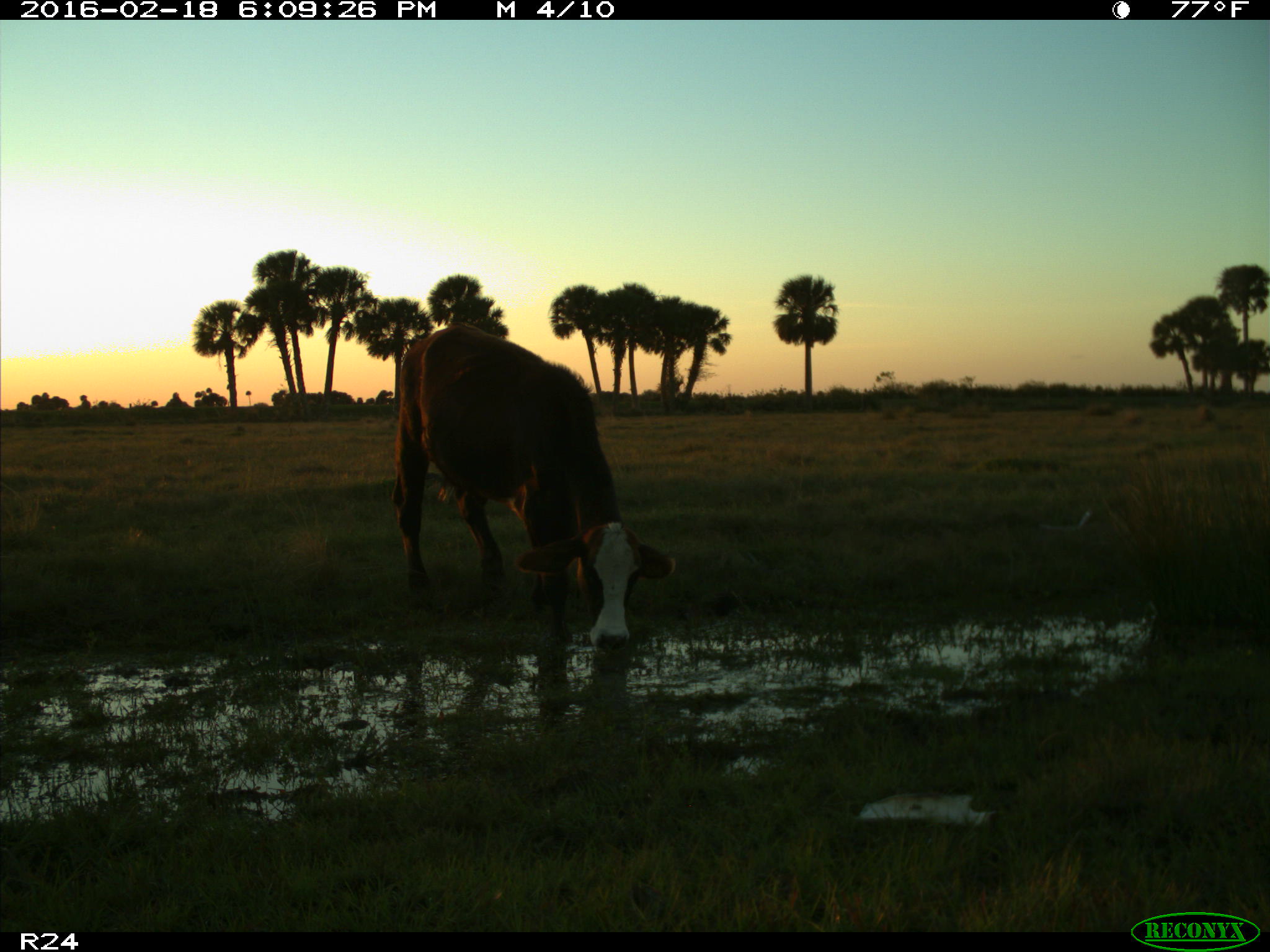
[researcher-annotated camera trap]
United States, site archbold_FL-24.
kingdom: Animalia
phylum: Chordata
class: Mammalia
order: Artiodactyla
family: Bovidae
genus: Bos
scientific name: Bos taurus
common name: domestic cow